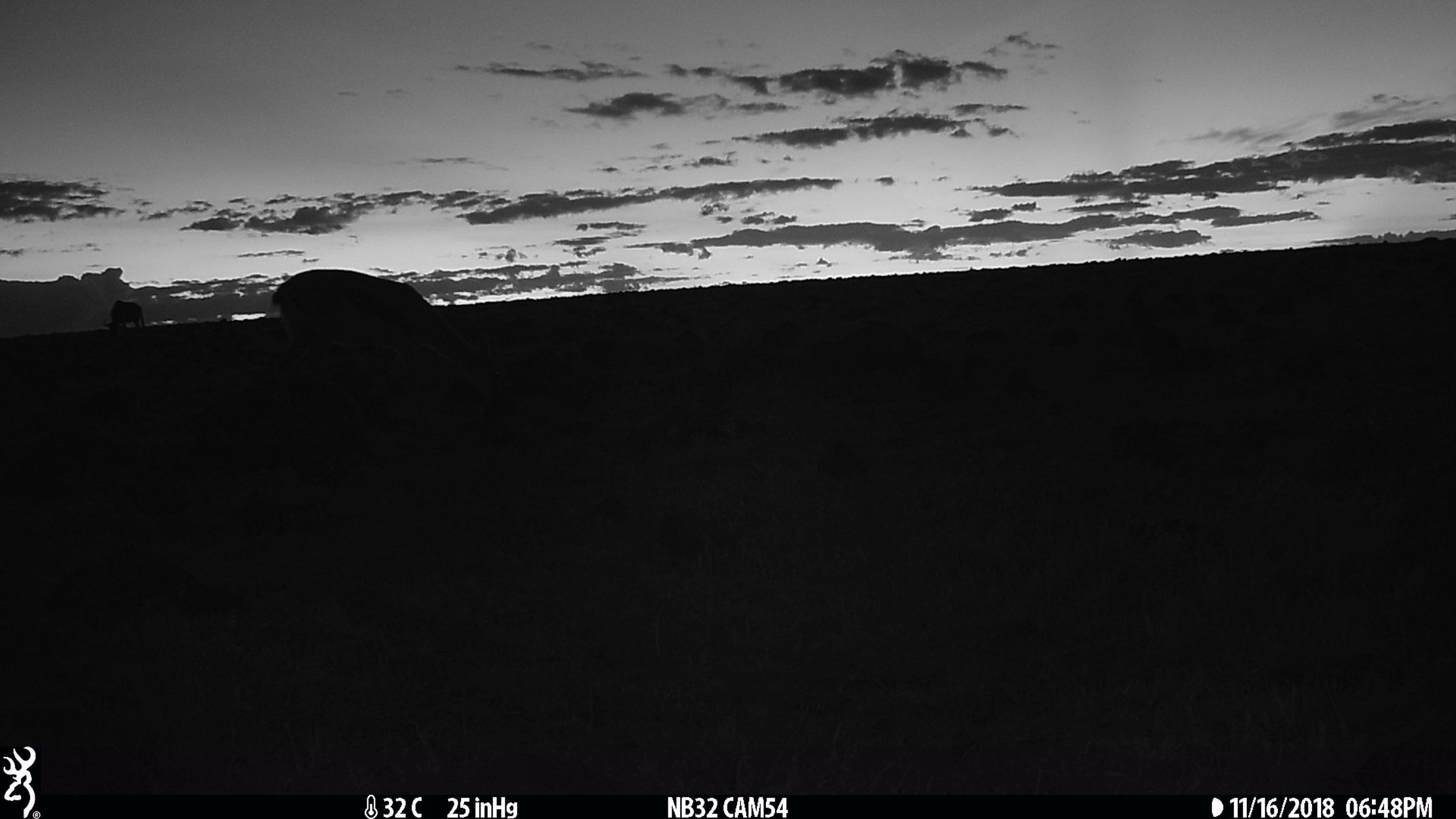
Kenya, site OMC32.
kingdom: Animalia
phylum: Chordata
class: Mammalia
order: Artiodactyla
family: Bovidae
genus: Connochaetes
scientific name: Connochaetes taurinus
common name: blue wildebeest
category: wildebeest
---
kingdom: Animalia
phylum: Chordata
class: Mammalia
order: Artiodactyla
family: Bovidae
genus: Eudorcas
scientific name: Eudorcas thomsonii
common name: thomon's gazelle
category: gazelle thomsons